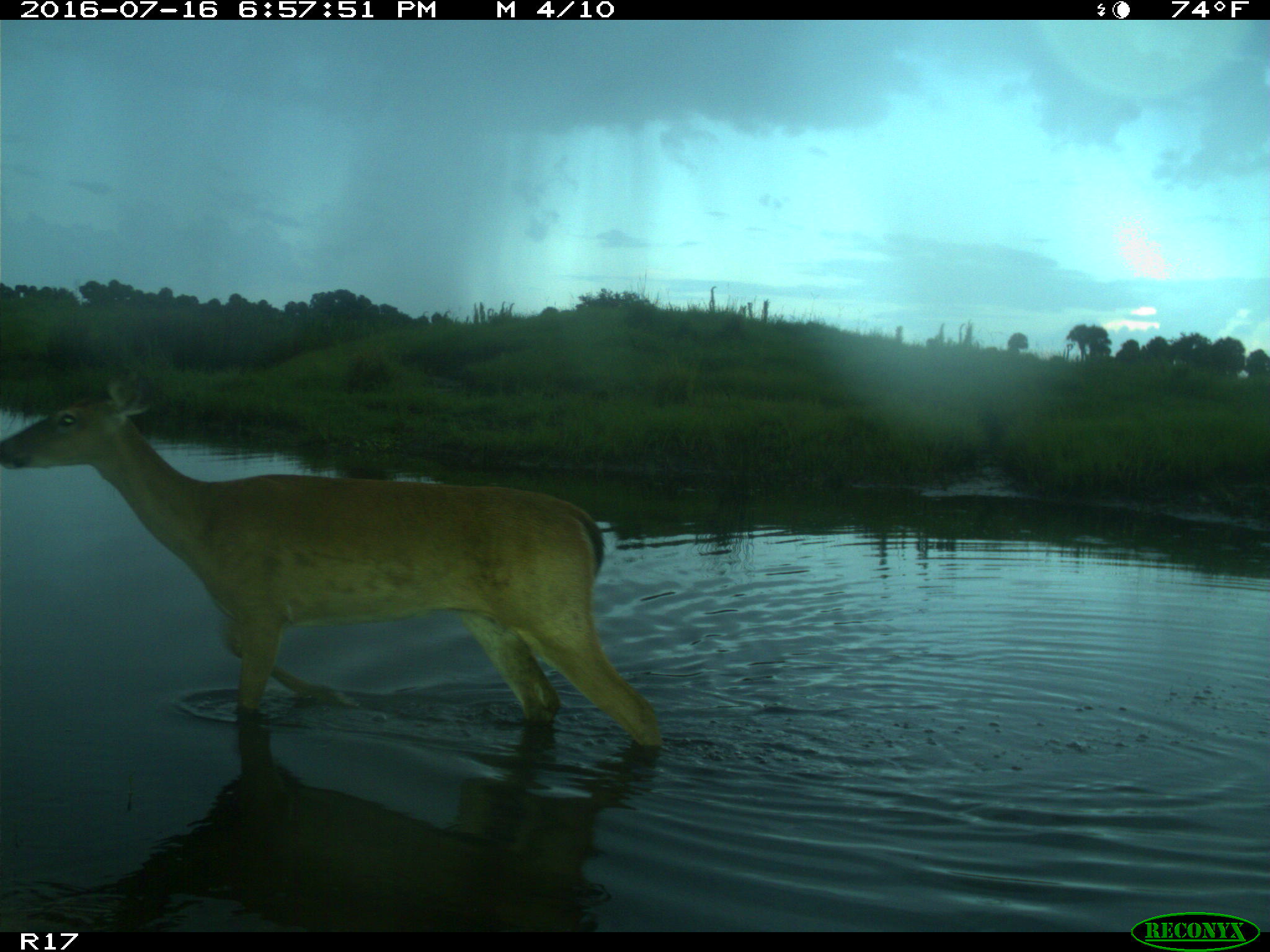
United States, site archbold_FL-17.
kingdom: Animalia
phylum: Chordata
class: Mammalia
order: Artiodactyla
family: Cervidae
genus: Odocoileus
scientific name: Odocoileus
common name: deer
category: unidentified deer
Unidentified deer (deer) (Odocoileus).